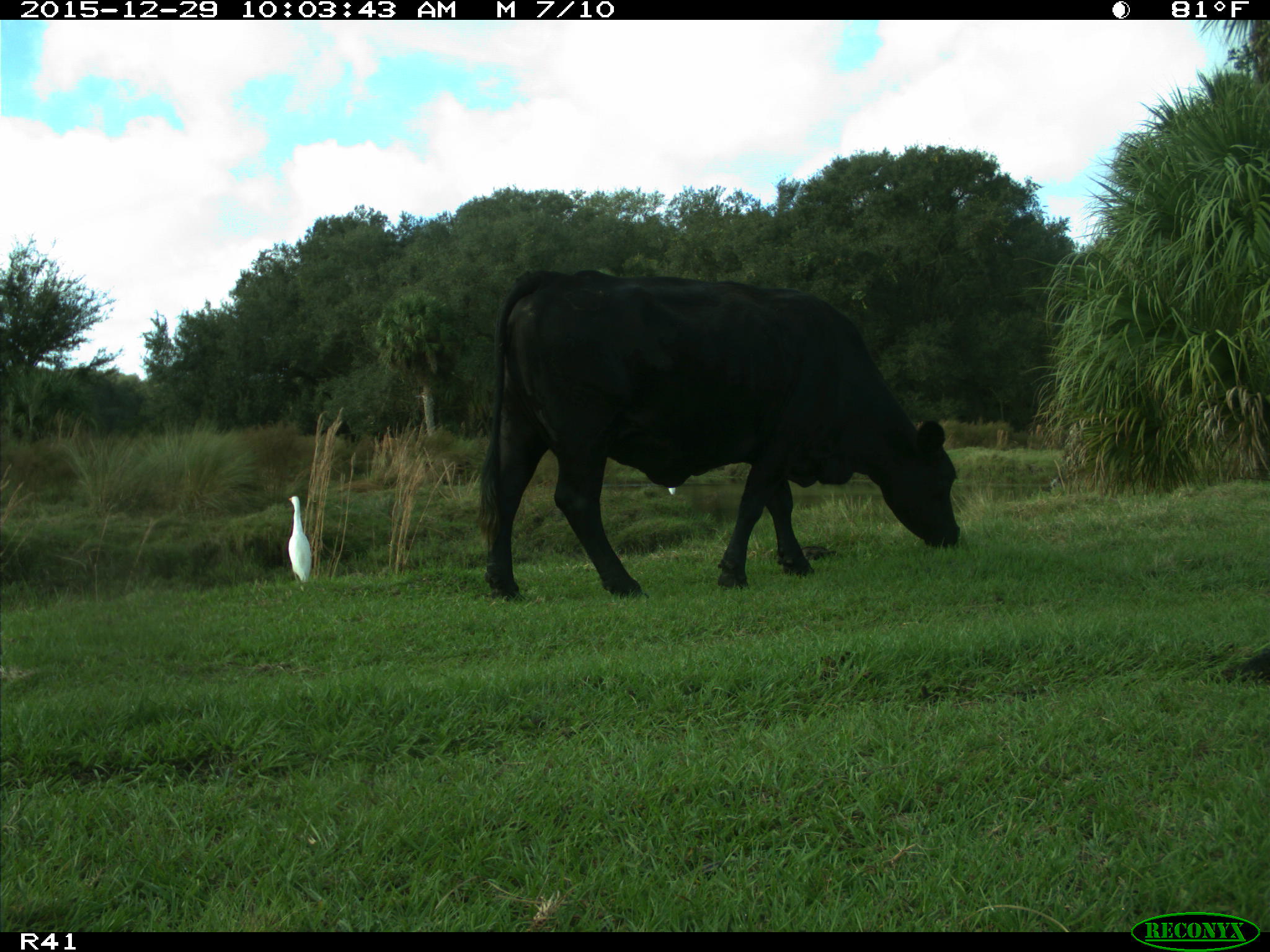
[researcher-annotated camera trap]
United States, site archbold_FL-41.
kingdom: Animalia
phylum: Chordata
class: Mammalia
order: Artiodactyla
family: Bovidae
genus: Bos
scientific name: Bos taurus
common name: domestic cow